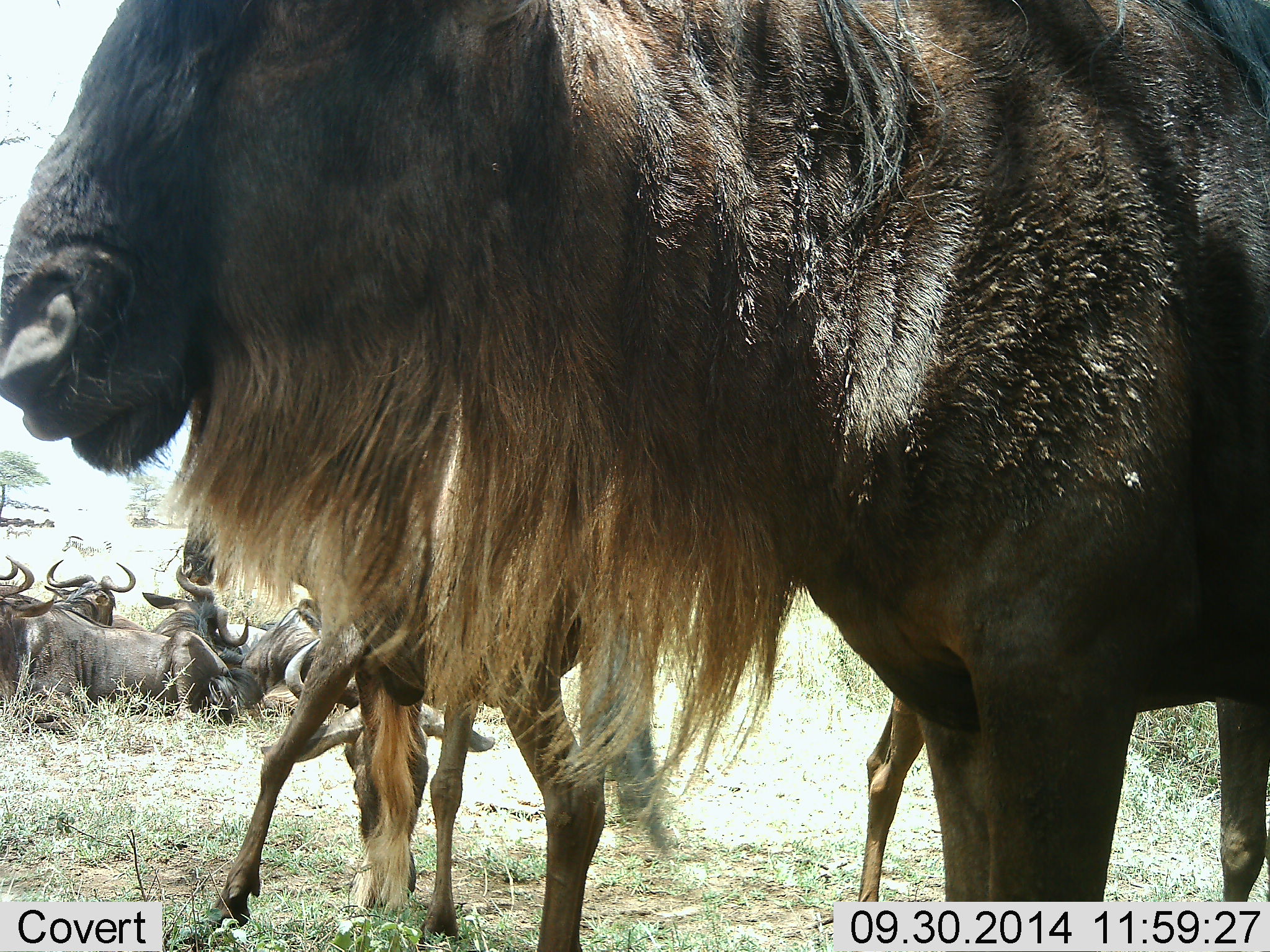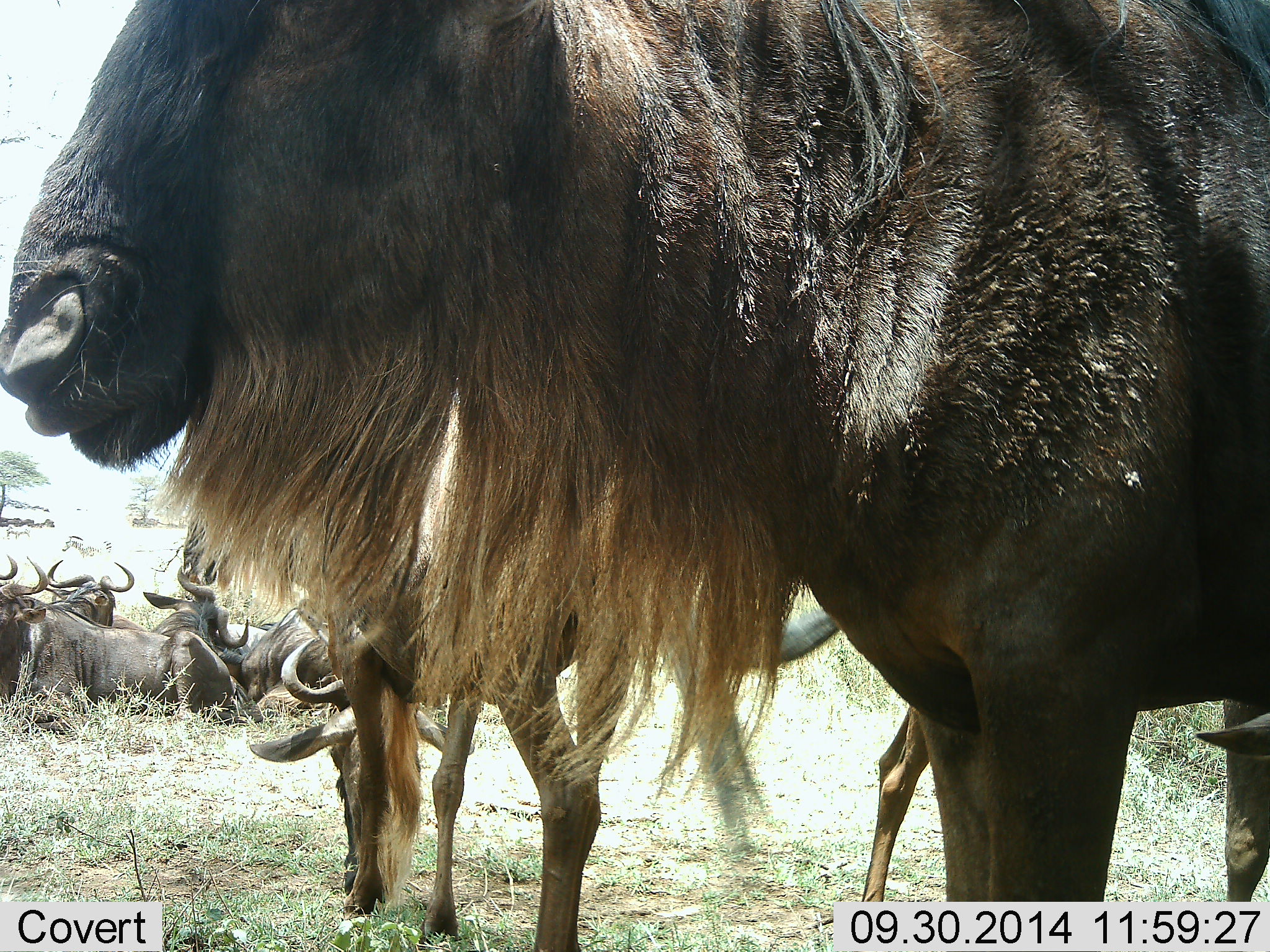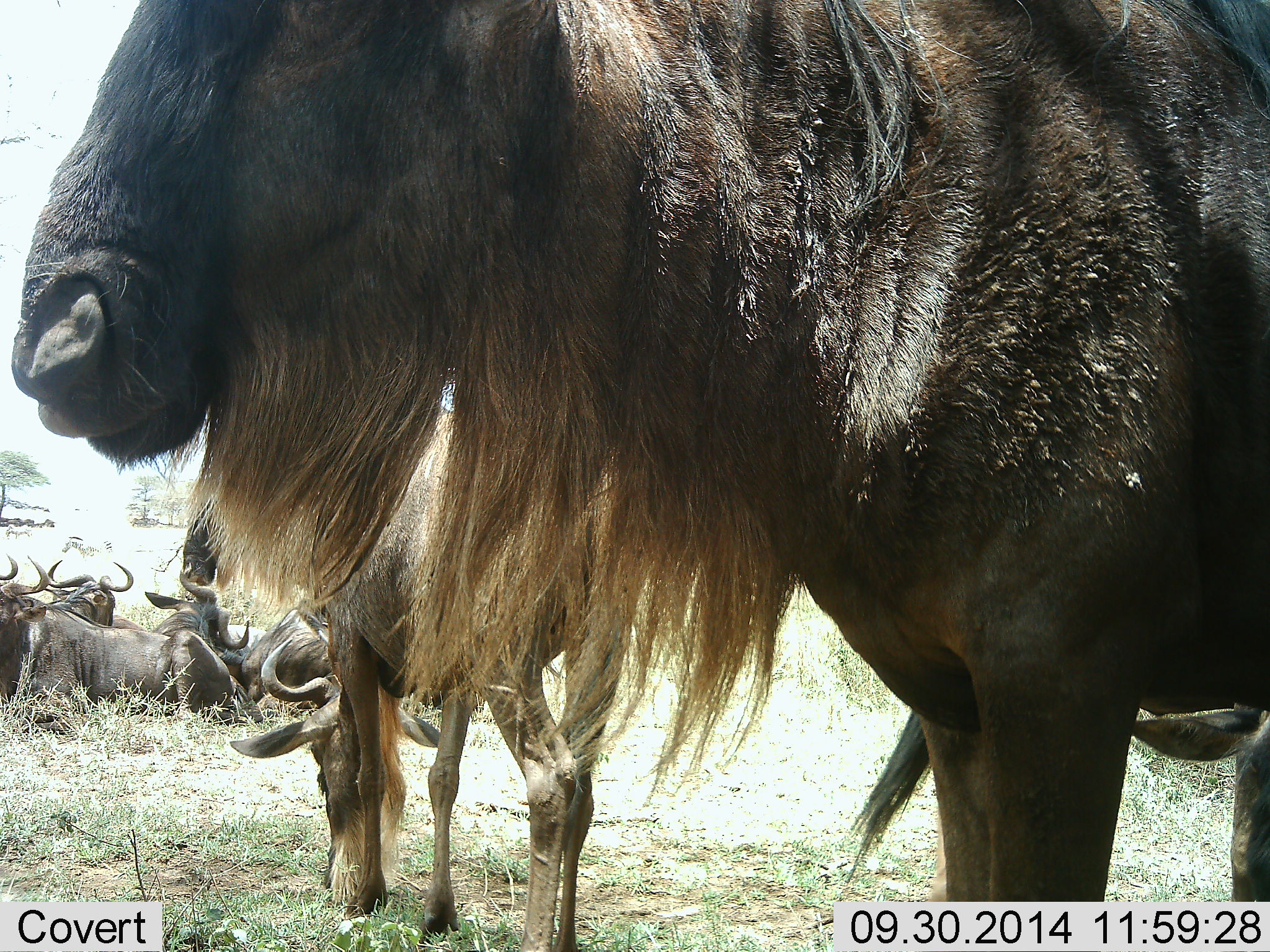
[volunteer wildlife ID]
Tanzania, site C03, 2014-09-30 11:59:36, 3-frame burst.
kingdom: Animalia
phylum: Chordata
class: Mammalia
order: Artiodactyla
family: Bovidae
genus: Connochaetes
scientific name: Connochaetes taurinus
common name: blue wildebeest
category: wildebeest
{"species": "wildebeest (blue wildebeest) (Connochaetes taurinus)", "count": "8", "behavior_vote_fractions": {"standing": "82%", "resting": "91%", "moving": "36%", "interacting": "27%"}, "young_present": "9%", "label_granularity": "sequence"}